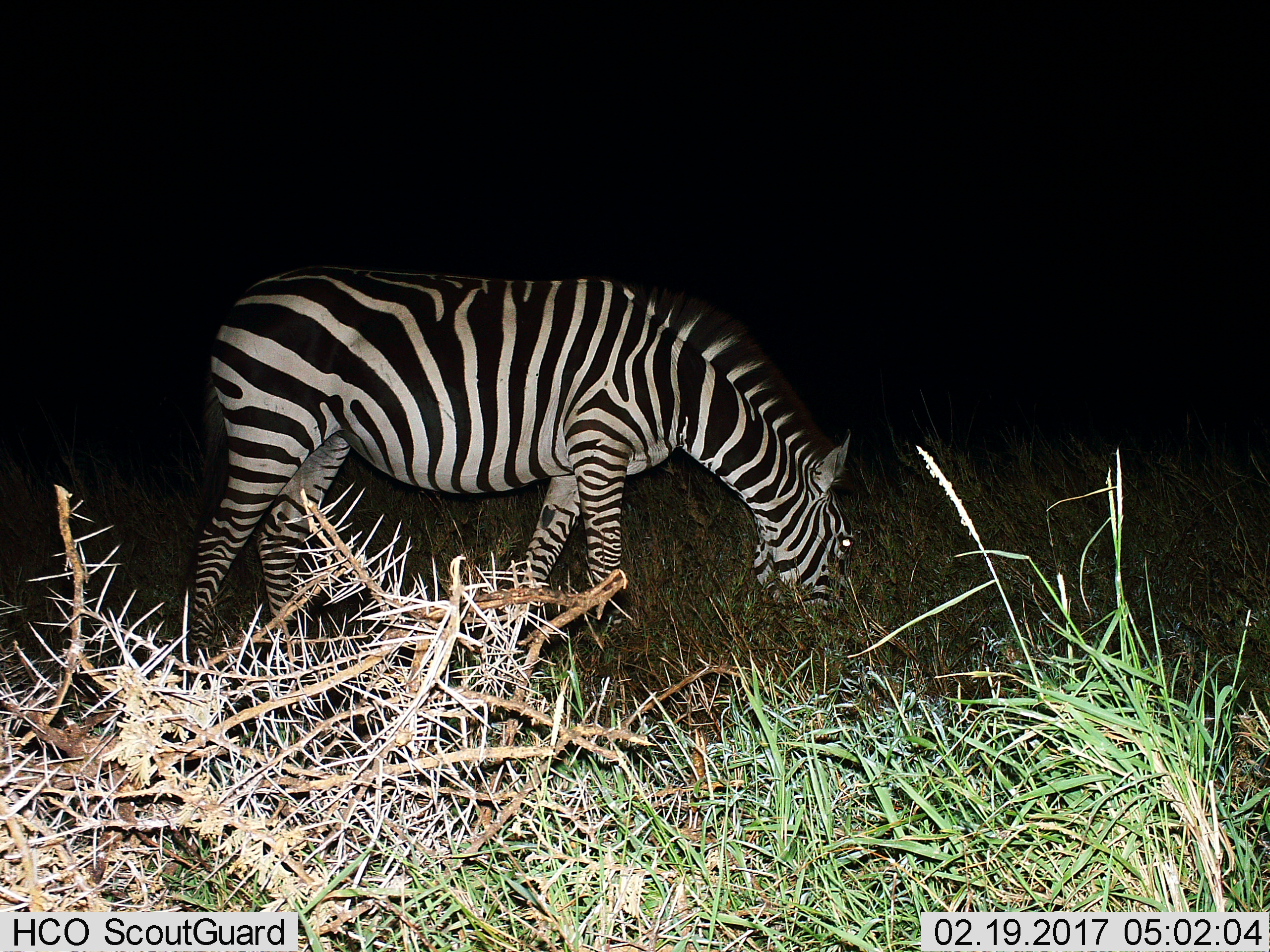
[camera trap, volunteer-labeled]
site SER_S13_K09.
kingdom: Animalia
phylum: Chordata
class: Mammalia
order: Perissodactyla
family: Equidae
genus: Equus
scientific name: Equus quagga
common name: plains zebra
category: zebraplains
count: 1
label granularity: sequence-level